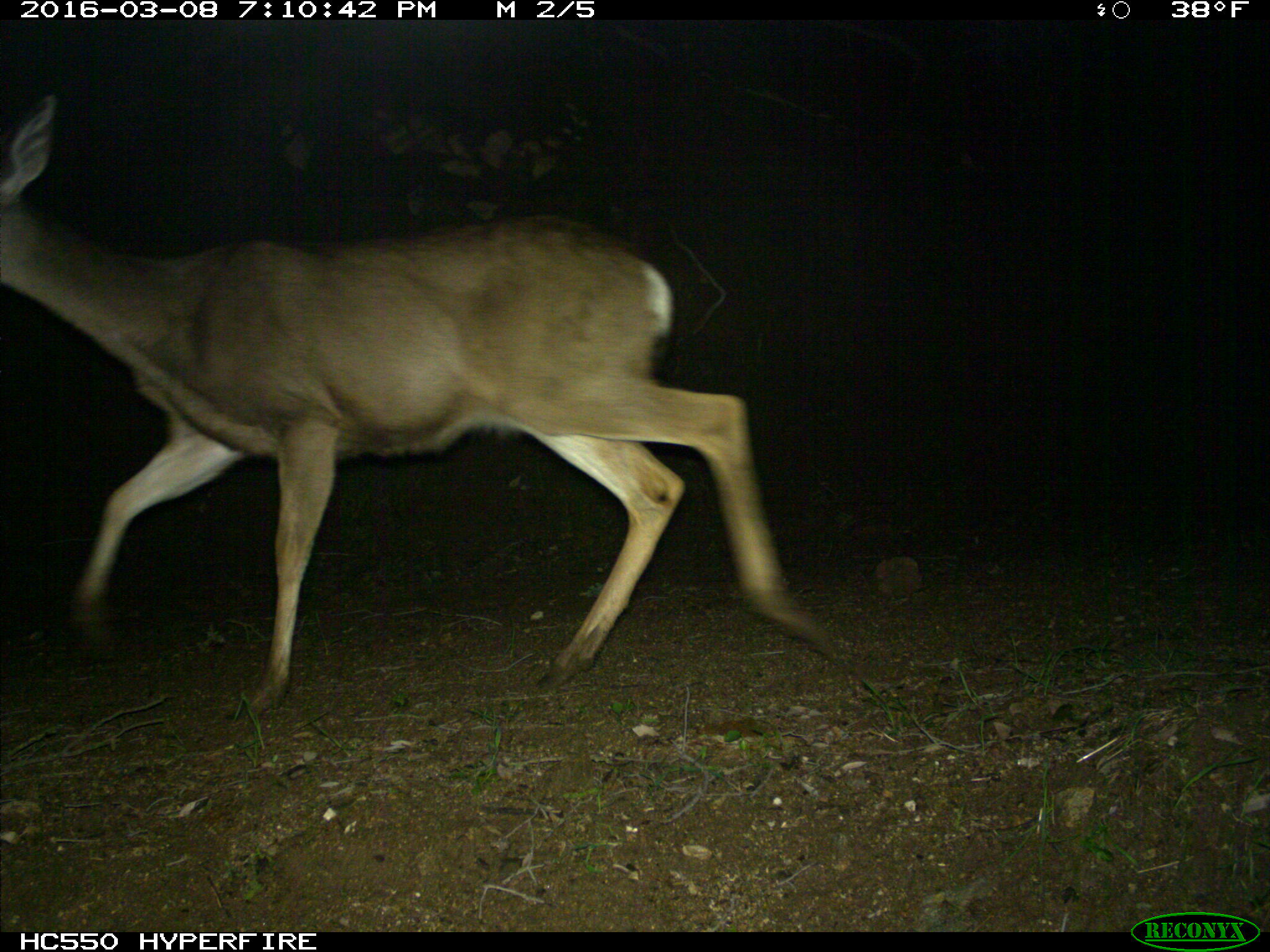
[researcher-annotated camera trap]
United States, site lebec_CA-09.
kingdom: Animalia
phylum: Chordata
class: Mammalia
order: Artiodactyla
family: Cervidae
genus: Odocoileus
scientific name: Odocoileus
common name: deer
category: unidentified deer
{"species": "unidentified deer (deer) (Odocoileus)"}